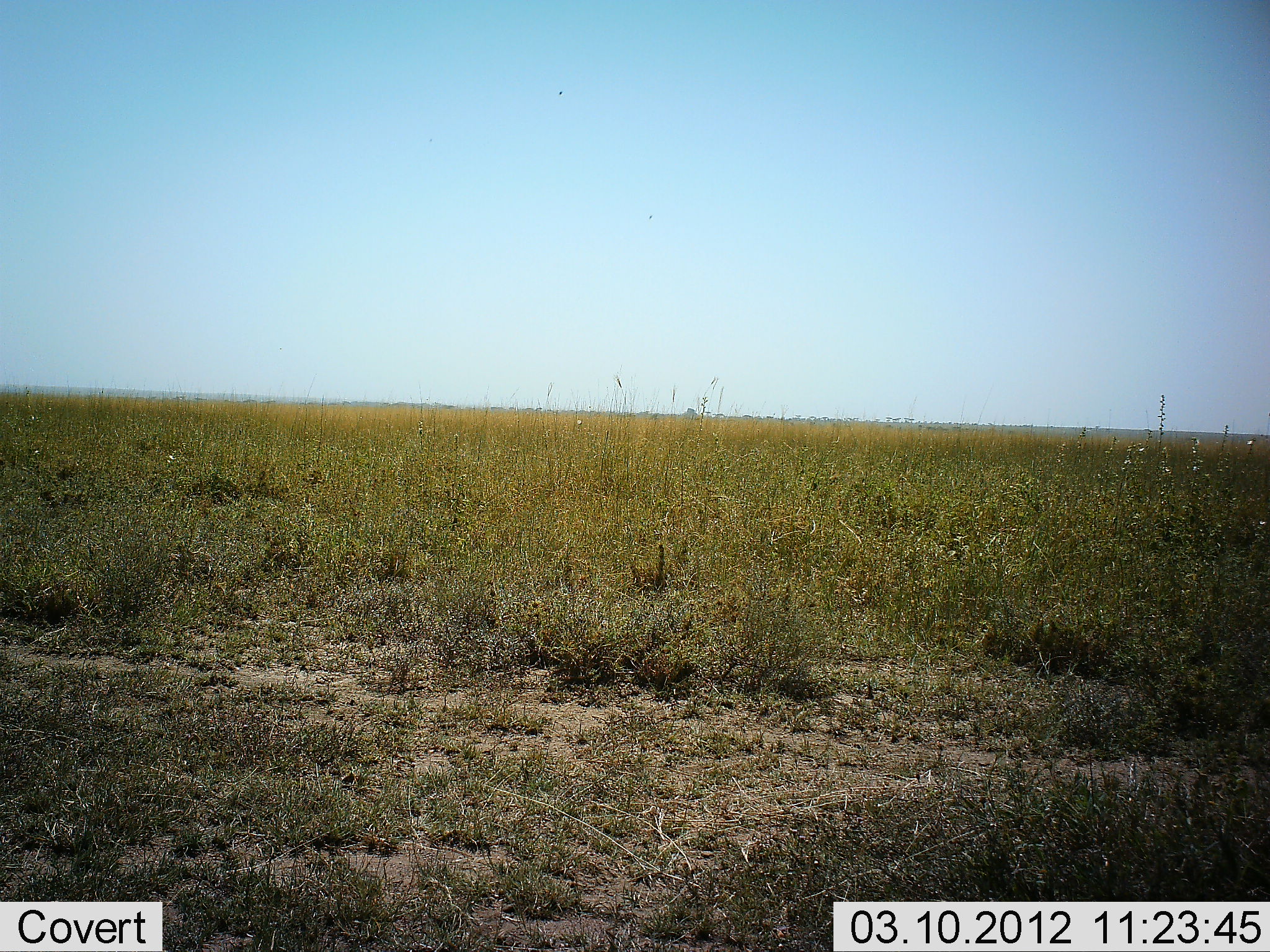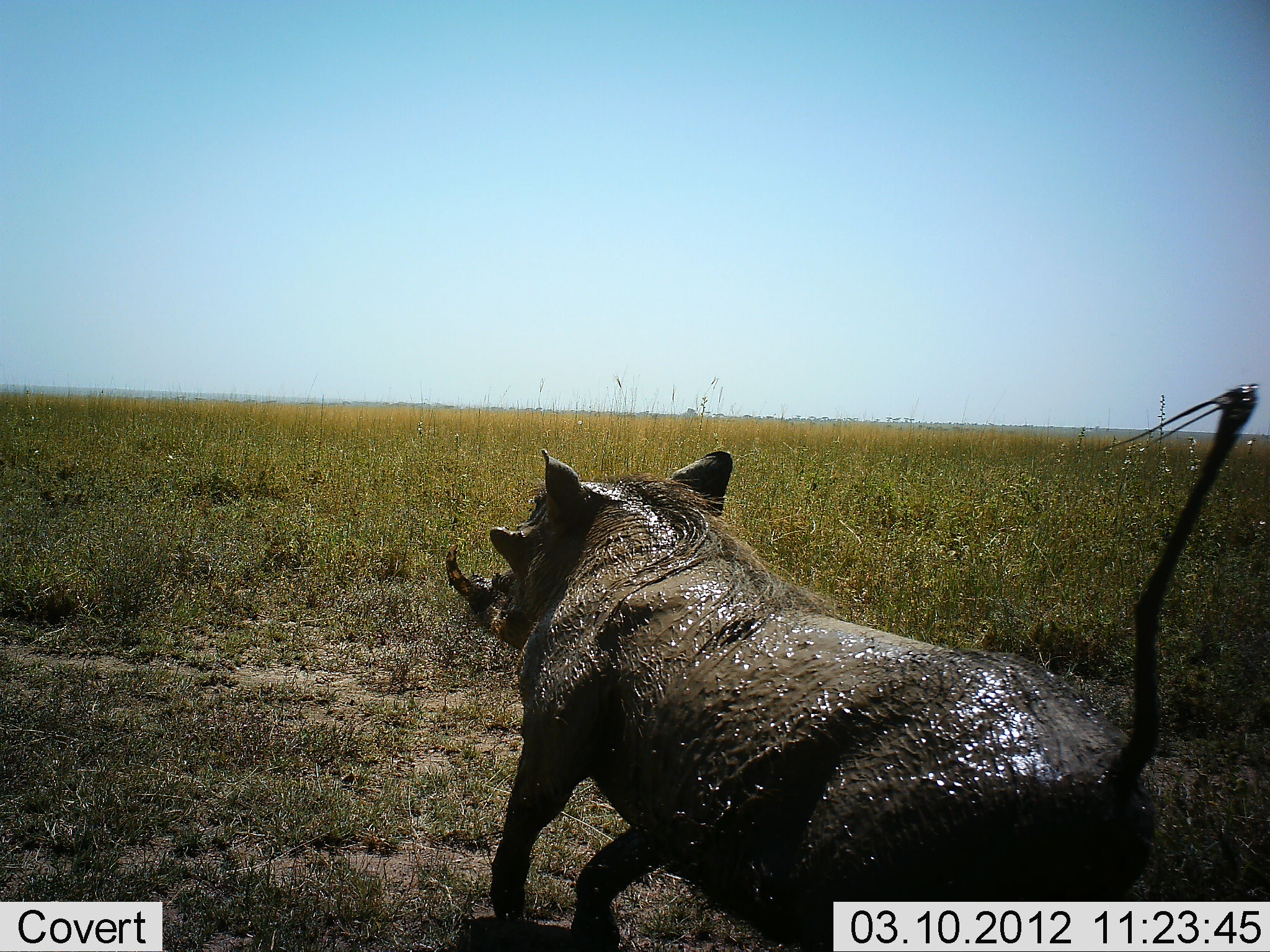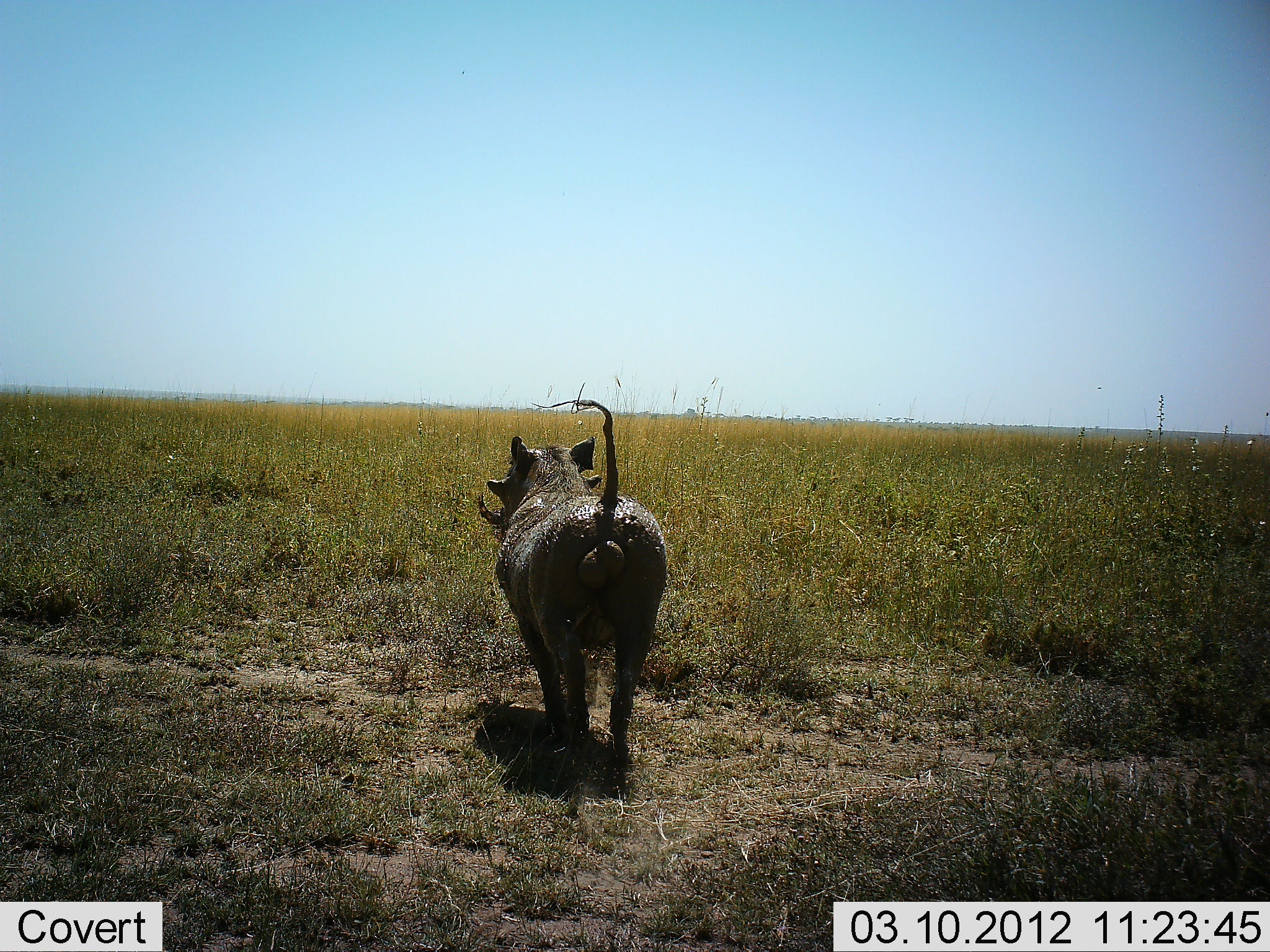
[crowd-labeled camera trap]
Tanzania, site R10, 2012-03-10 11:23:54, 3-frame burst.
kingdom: Animalia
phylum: Chordata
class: Mammalia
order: Artiodactyla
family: Suidae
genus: Phacochoerus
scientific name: Phacochoerus africanus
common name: warthog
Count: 1.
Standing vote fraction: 4%.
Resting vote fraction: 0%.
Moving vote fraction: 100%.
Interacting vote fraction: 0%.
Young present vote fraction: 0%.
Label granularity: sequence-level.